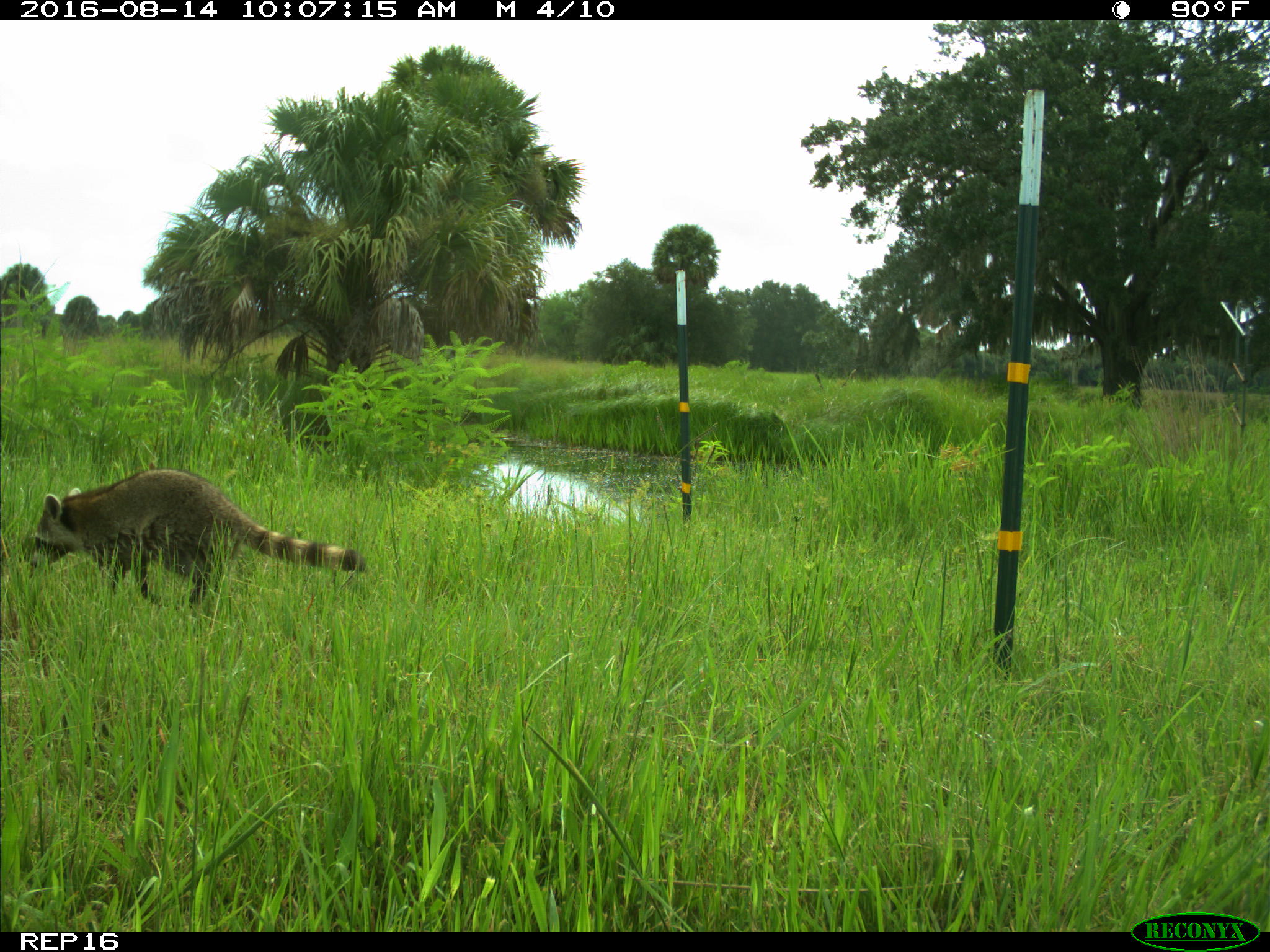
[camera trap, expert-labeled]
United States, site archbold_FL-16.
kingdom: Animalia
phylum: Chordata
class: Mammalia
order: Carnivora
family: Procyonidae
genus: Procyon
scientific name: Procyon lotor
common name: common raccoon